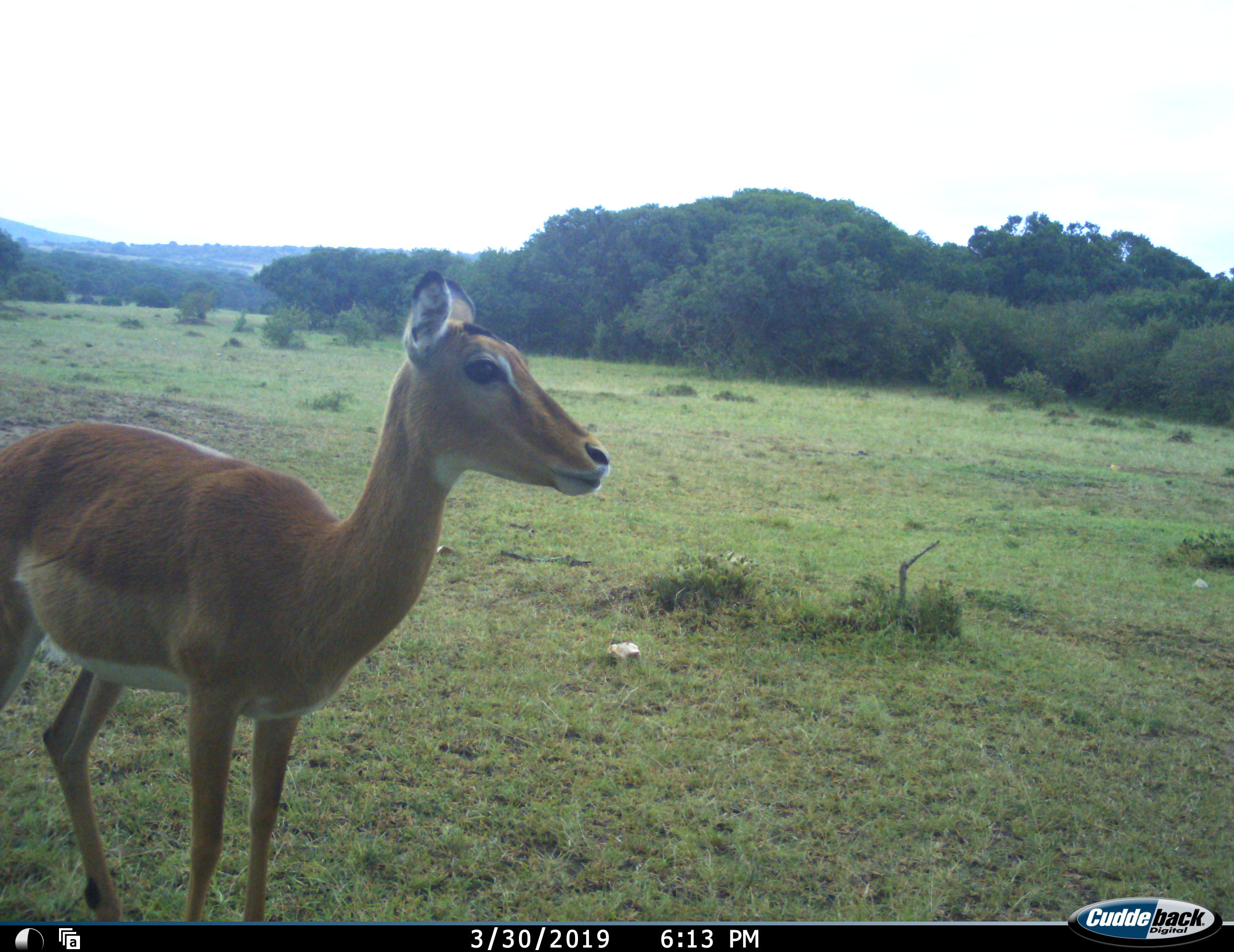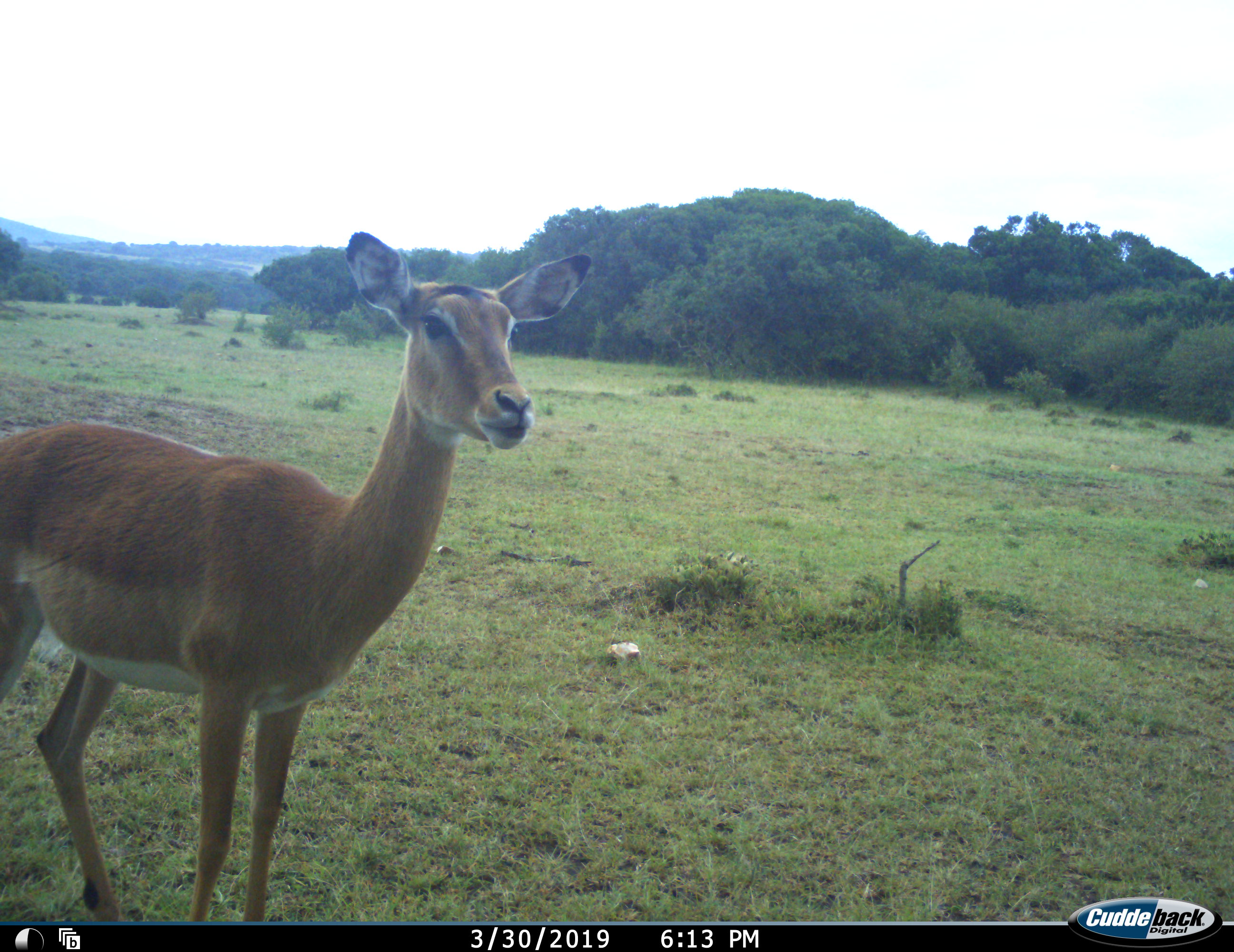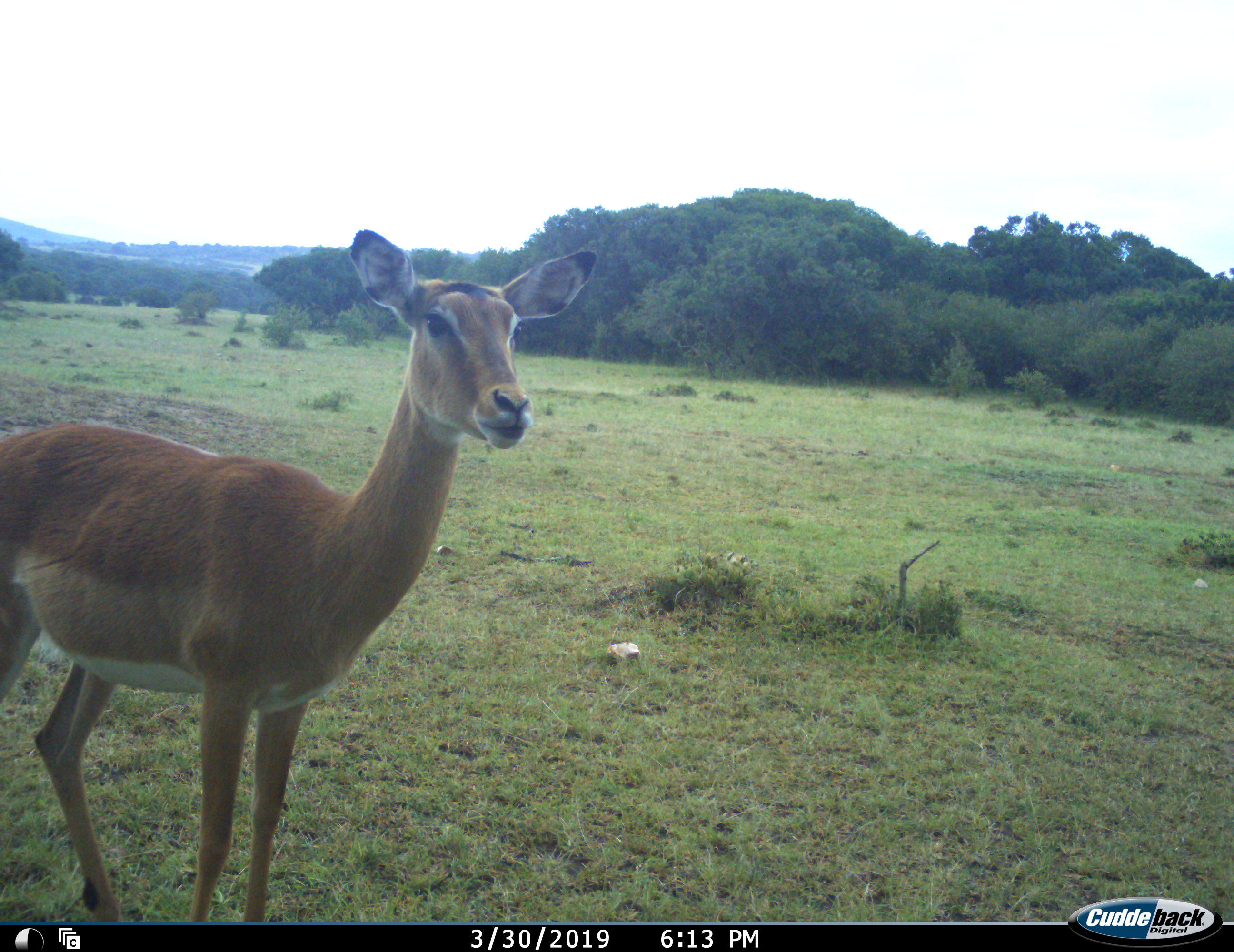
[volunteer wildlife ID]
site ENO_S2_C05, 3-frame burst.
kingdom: Animalia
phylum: Chordata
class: Mammalia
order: Artiodactyla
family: Bovidae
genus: Aepyceros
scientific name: Aepyceros melampus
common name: impala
Impala (Aepyceros melampus), count 1. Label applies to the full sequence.